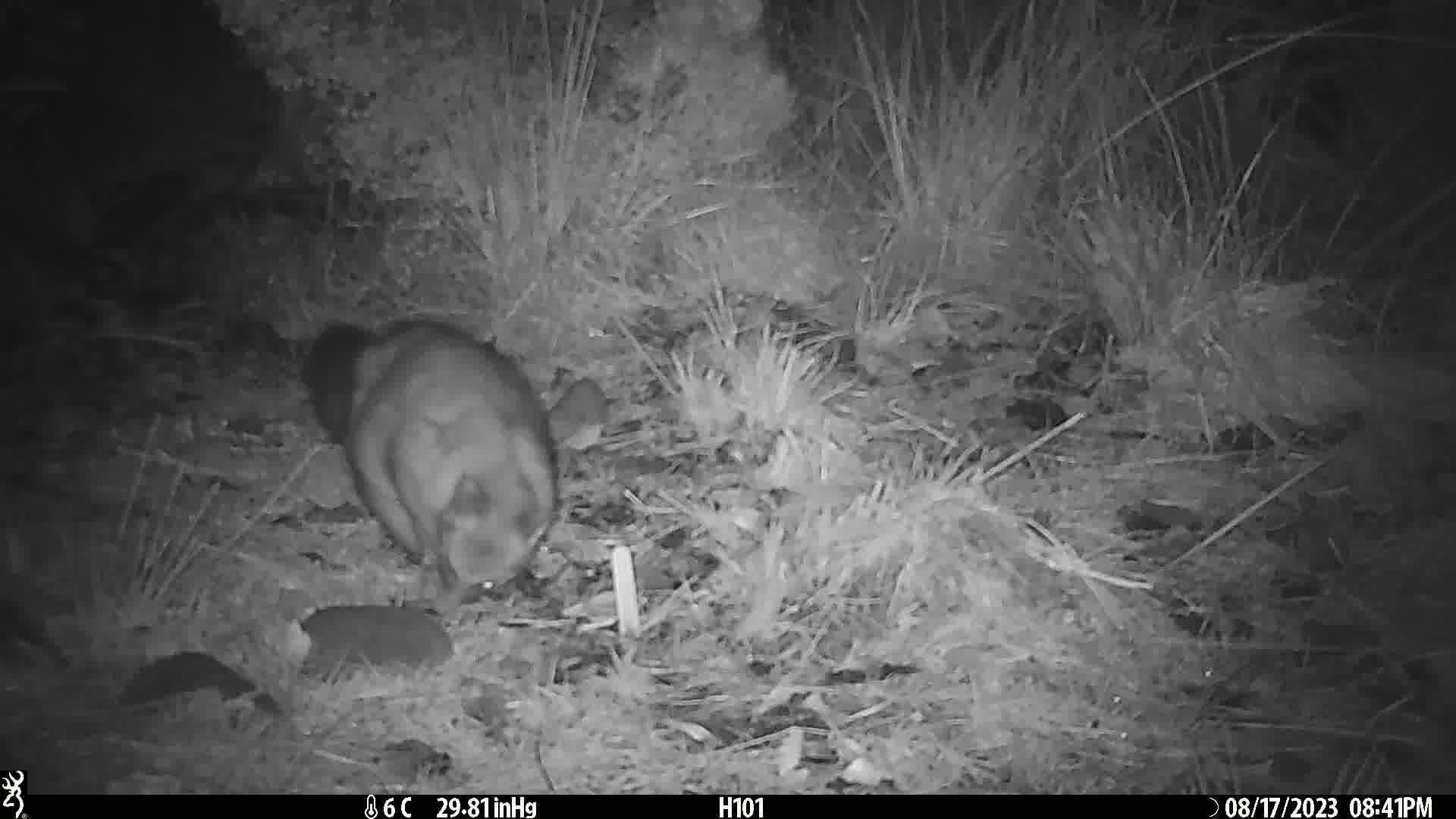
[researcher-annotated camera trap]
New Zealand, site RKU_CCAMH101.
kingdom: Animalia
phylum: Chordata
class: Mammalia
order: Diprotodontia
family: Phalangeridae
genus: Trichosurus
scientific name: Trichosurus vulpecula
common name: common brushtail possum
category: possum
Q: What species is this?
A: Possum (common brushtail possum) (Trichosurus vulpecula).